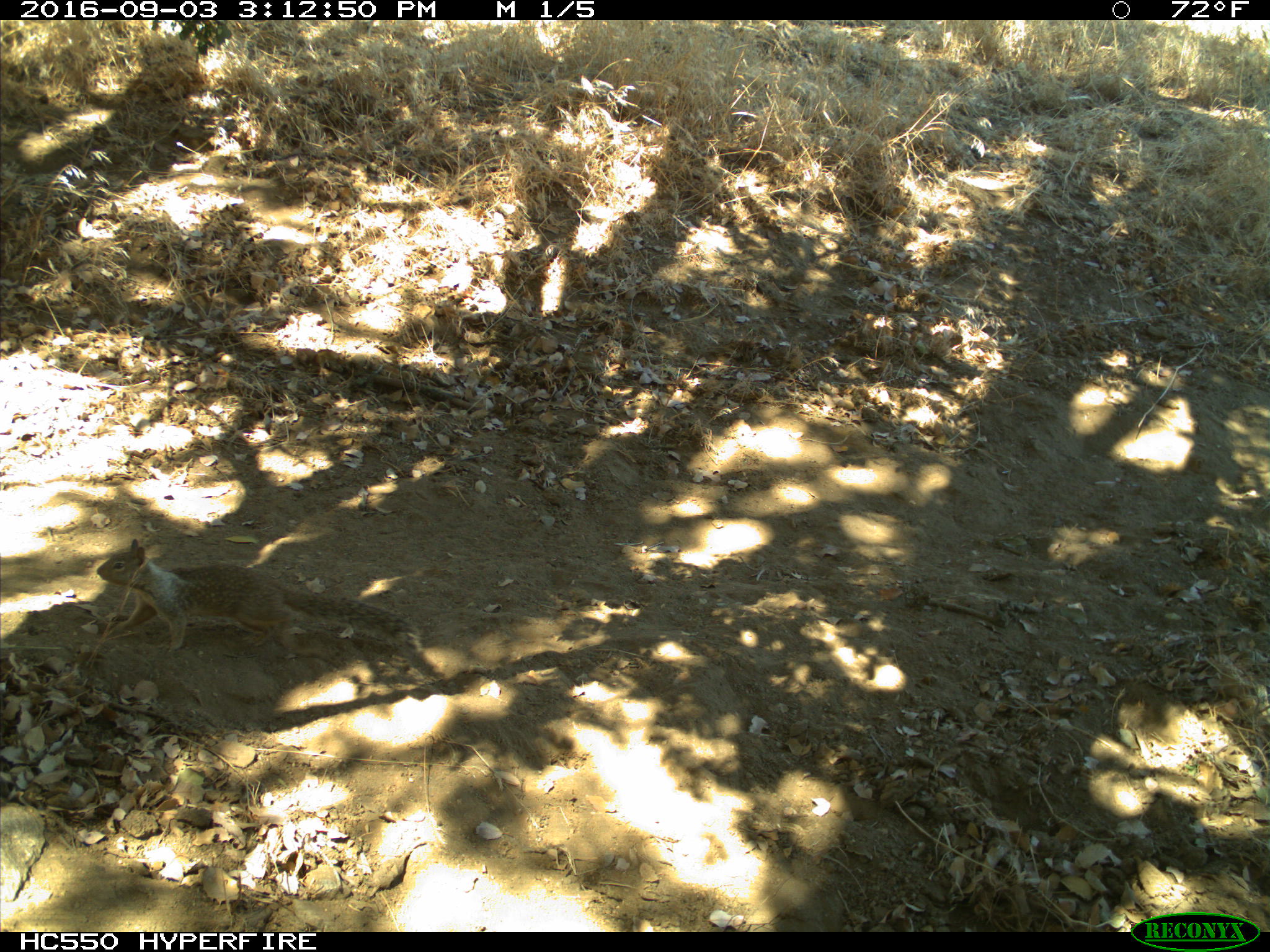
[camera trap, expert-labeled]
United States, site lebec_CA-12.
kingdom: Animalia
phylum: Chordata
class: Mammalia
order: Rodentia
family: Sciuridae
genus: Otospermophilus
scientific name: Otospermophilus beecheyi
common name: california ground squirrel